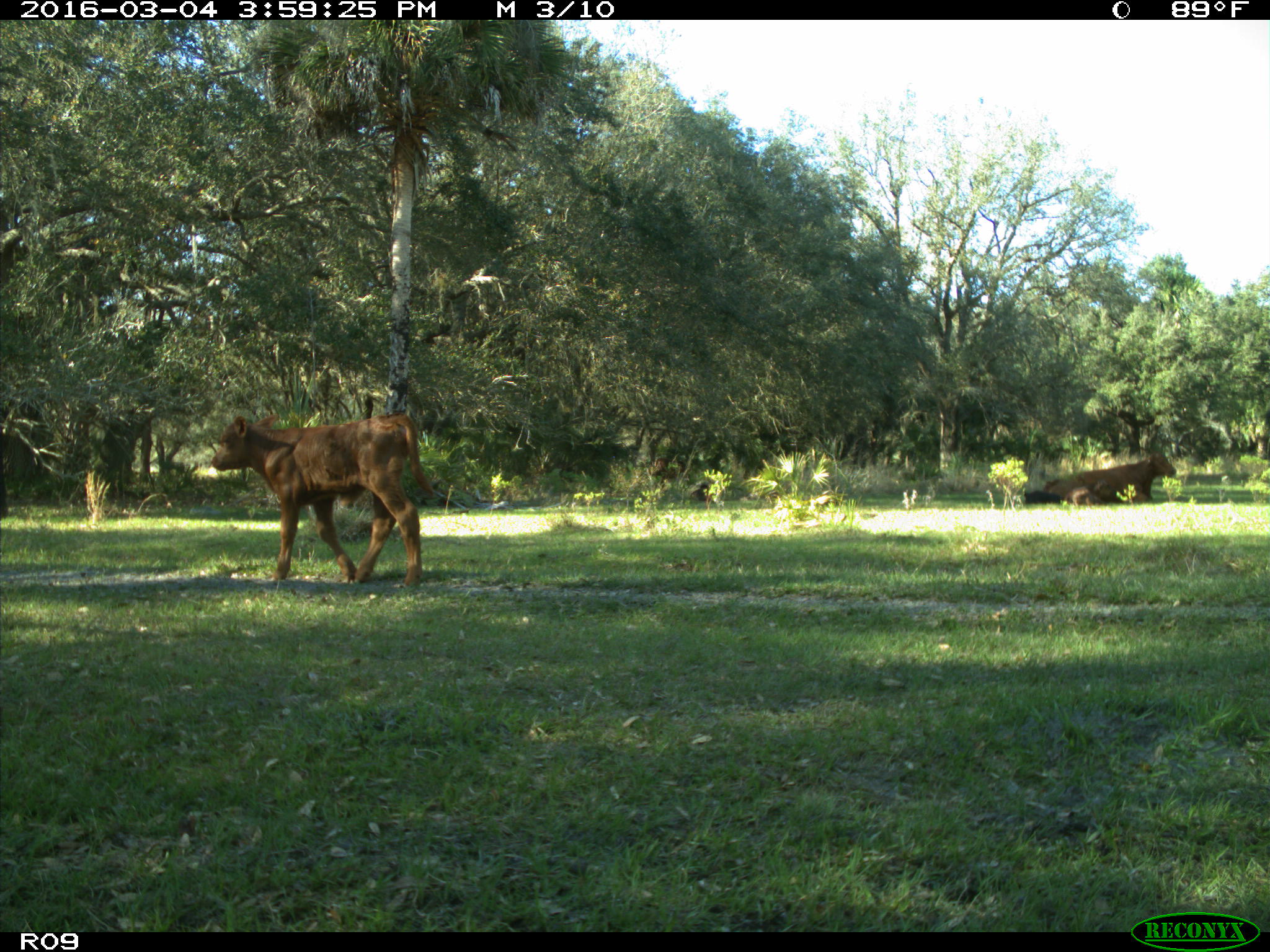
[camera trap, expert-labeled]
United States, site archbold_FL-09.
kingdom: Animalia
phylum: Chordata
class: Mammalia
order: Artiodactyla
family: Bovidae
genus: Bos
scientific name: Bos taurus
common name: domestic cow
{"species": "Bos taurus (domestic cow)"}